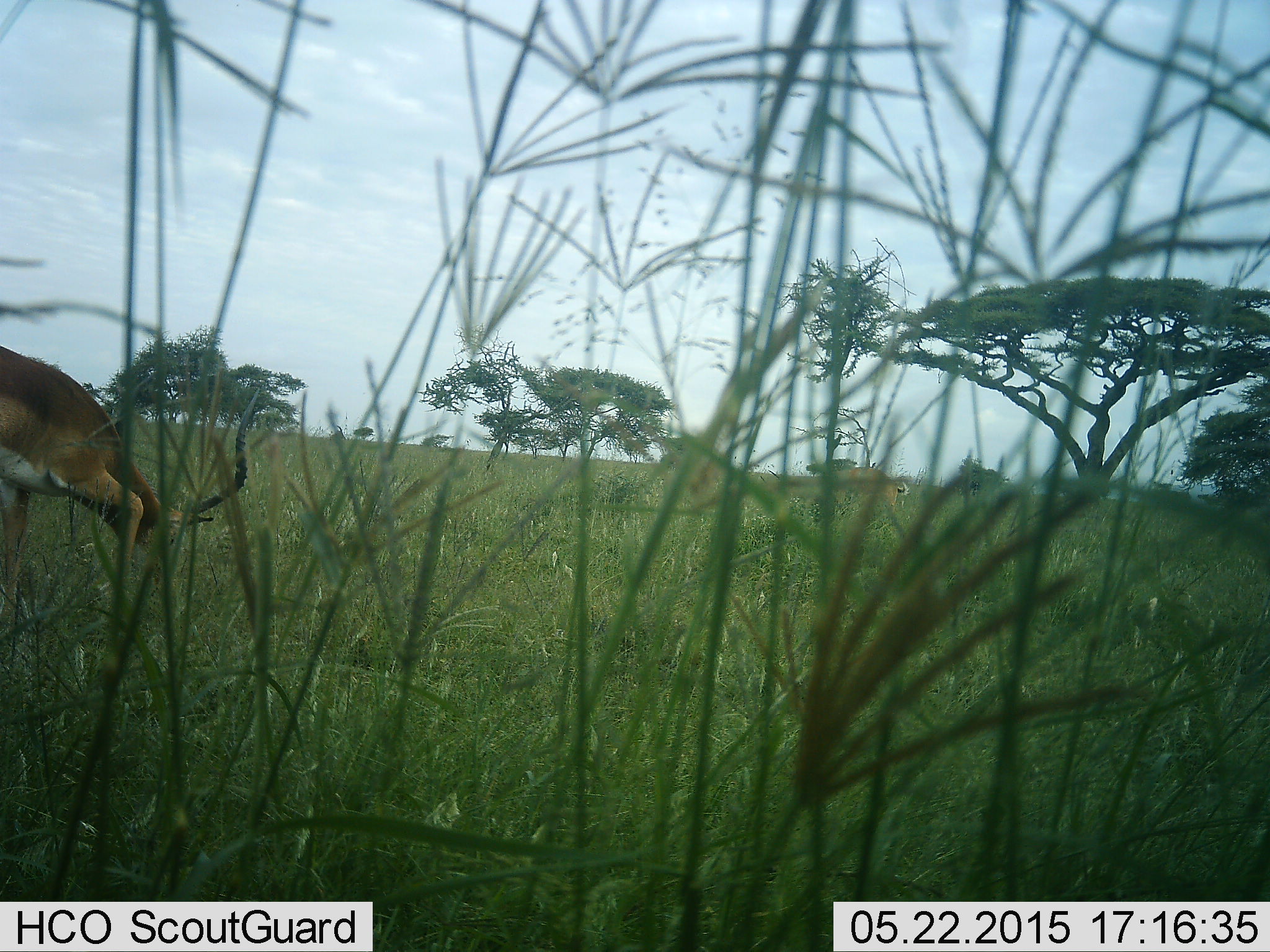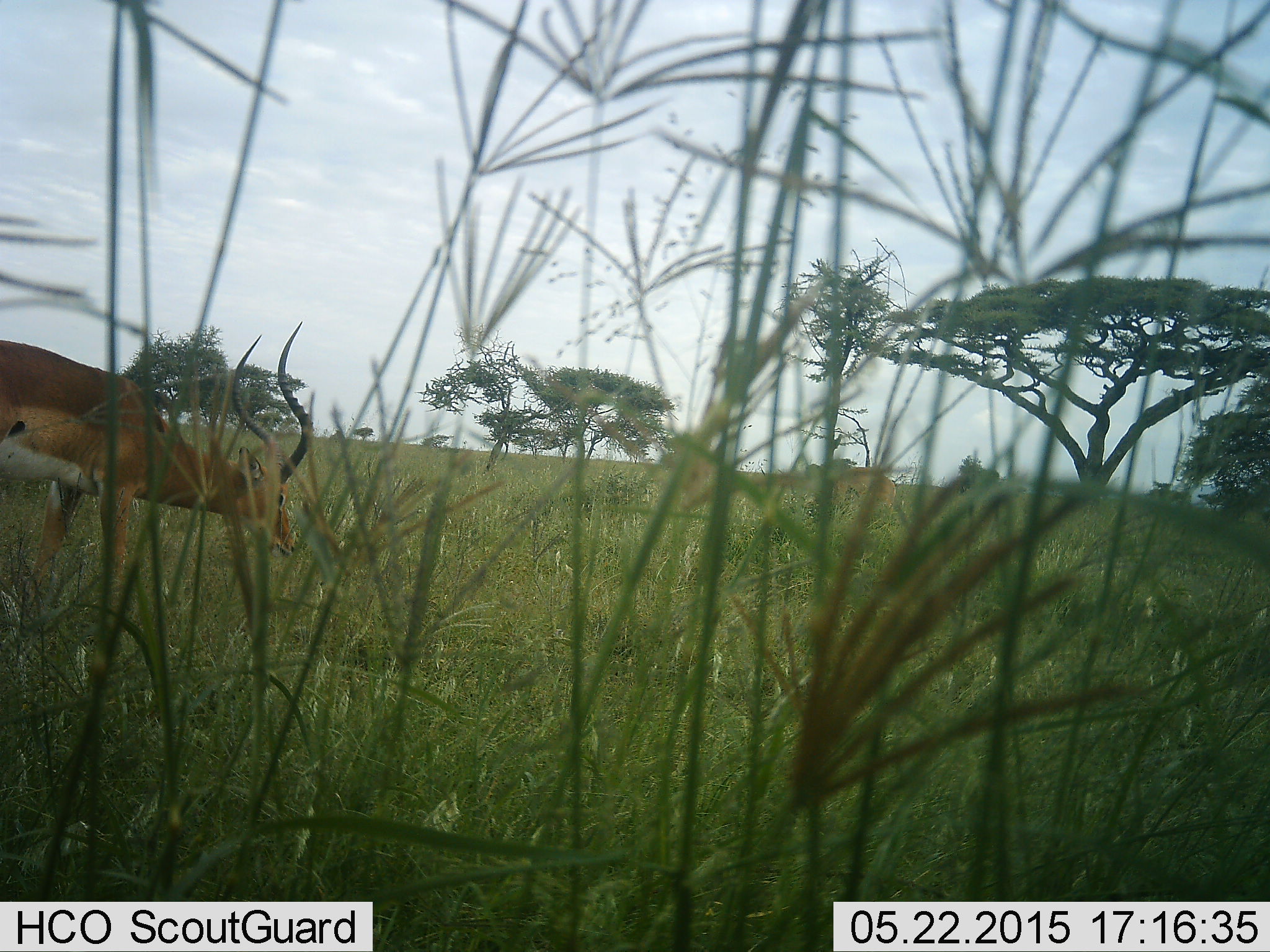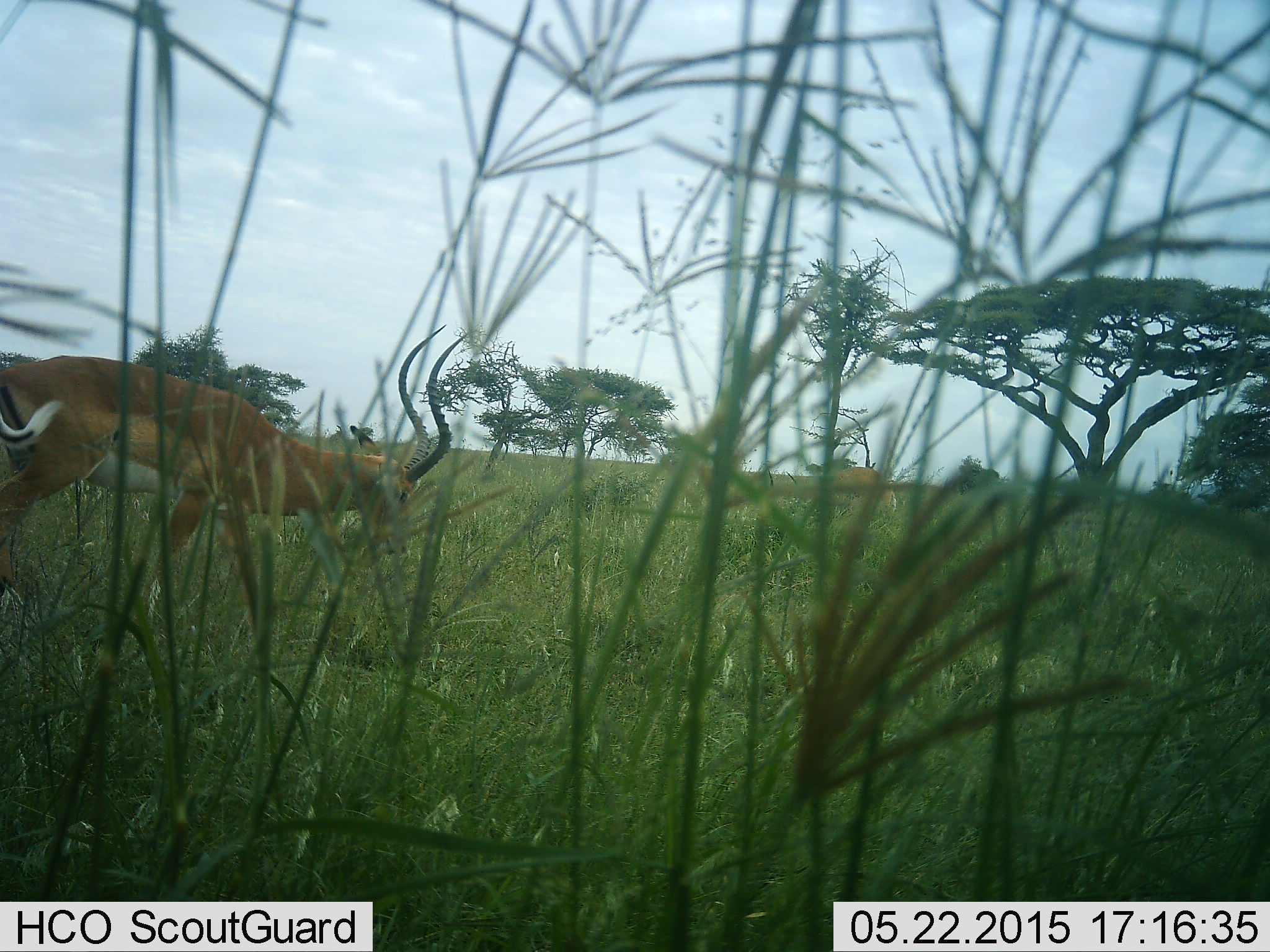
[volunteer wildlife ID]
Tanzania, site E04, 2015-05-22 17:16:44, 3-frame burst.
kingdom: Animalia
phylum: Chordata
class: Mammalia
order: Artiodactyla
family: Bovidae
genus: Aepyceros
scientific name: Aepyceros melampus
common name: impala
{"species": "impala (Aepyceros melampus)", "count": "2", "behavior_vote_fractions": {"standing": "40%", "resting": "0%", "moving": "40%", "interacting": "0%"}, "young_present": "0%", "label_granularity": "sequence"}